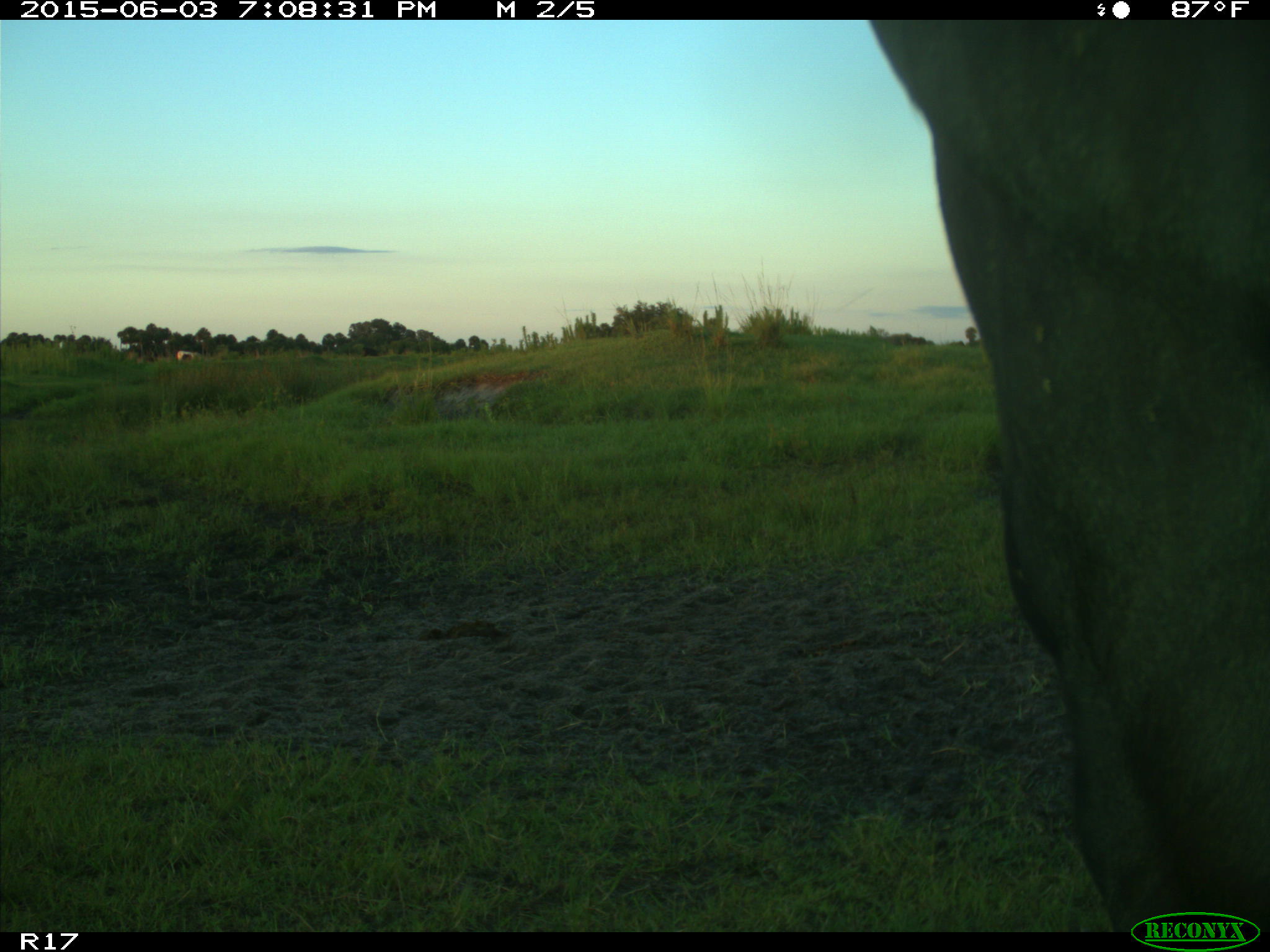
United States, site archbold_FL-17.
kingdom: Animalia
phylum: Chordata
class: Mammalia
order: Artiodactyla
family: Bovidae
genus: Bos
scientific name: Bos taurus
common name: domestic cow